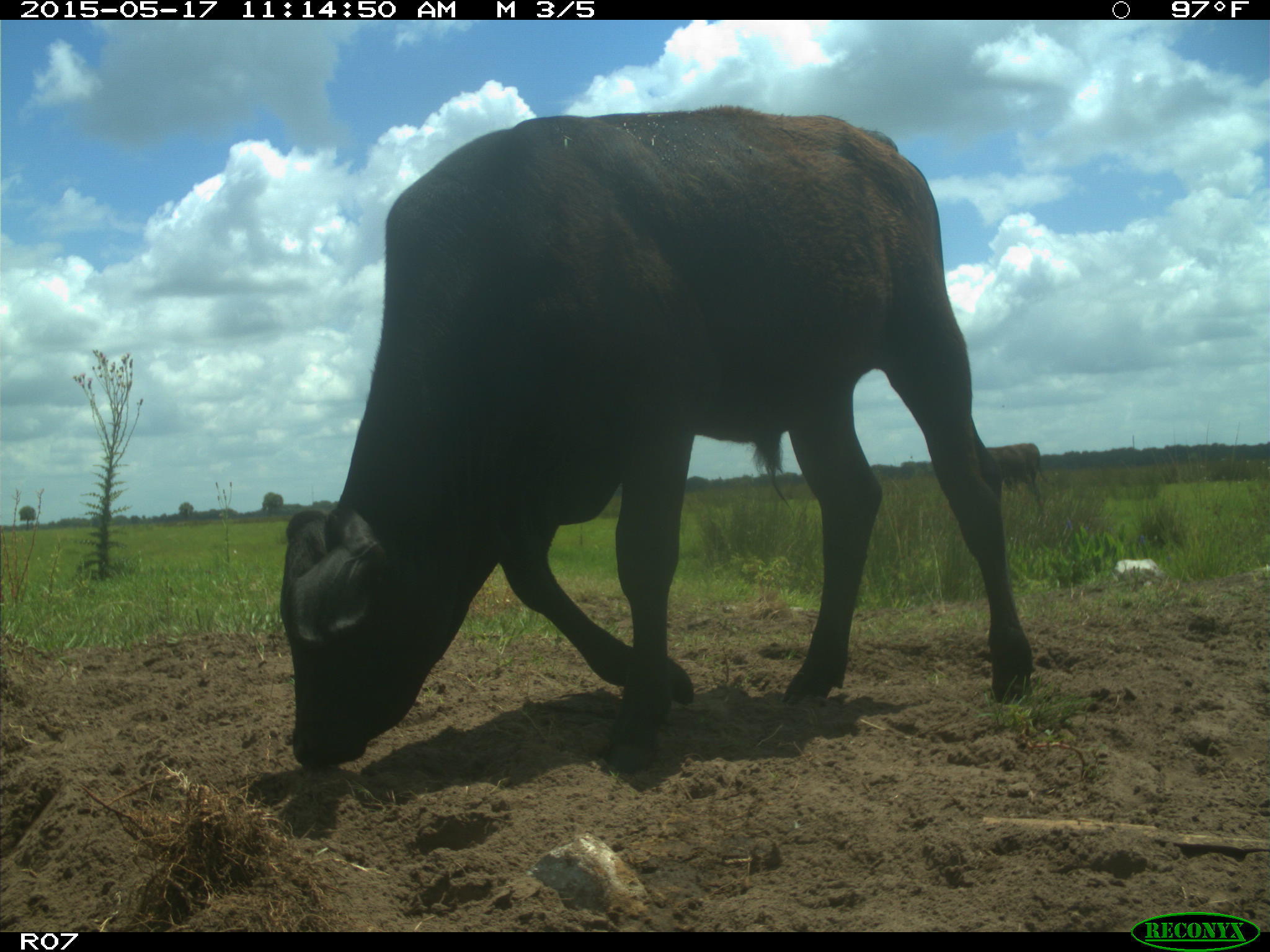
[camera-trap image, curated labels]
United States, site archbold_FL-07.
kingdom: Animalia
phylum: Chordata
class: Mammalia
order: Artiodactyla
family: Bovidae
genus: Bos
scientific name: Bos taurus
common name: domestic cow